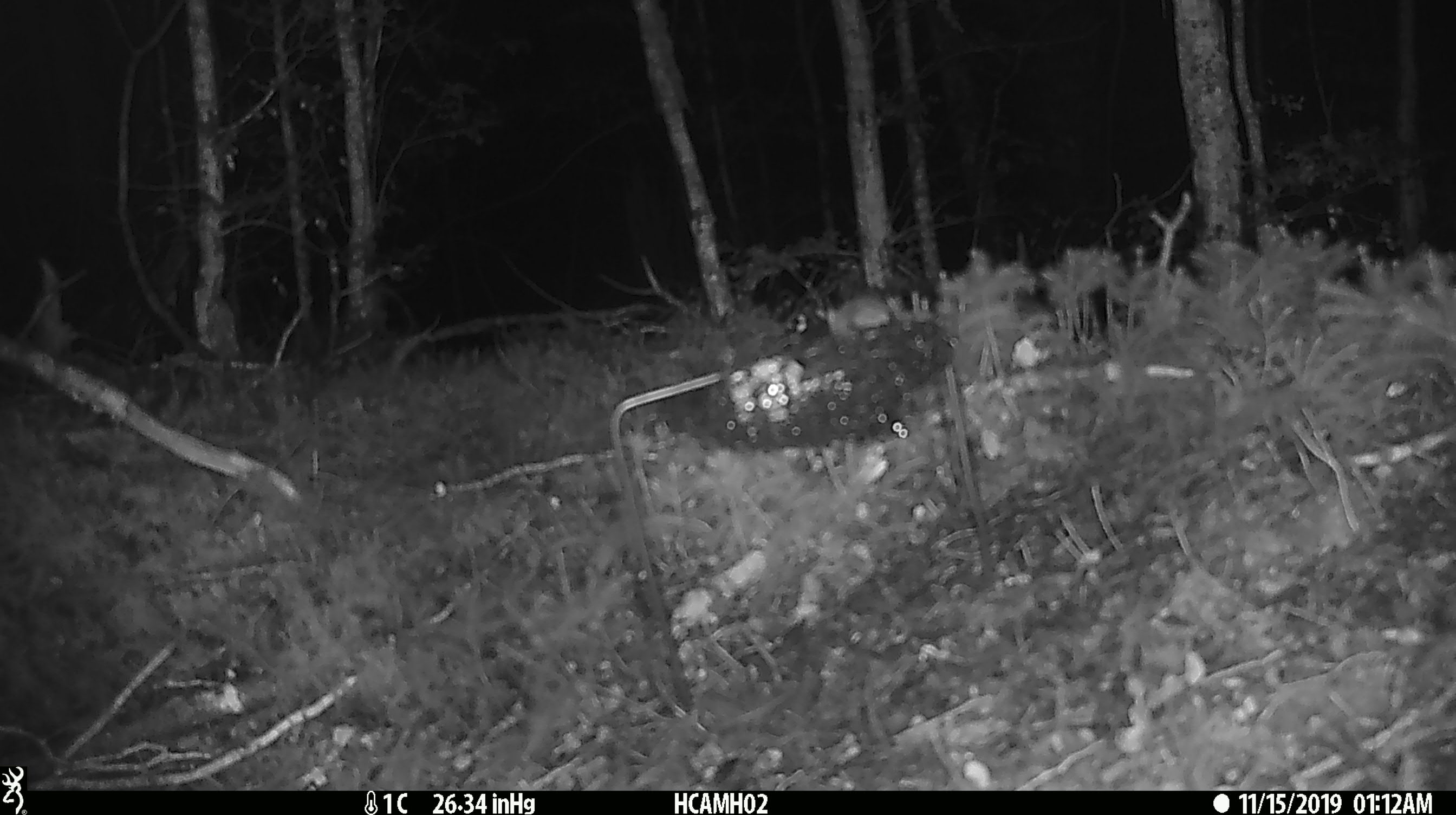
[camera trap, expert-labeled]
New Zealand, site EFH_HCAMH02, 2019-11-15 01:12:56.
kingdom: Animalia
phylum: Chordata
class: Mammalia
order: Rodentia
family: Muridae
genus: Mus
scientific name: Mus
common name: mouse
Mouse (Mus).